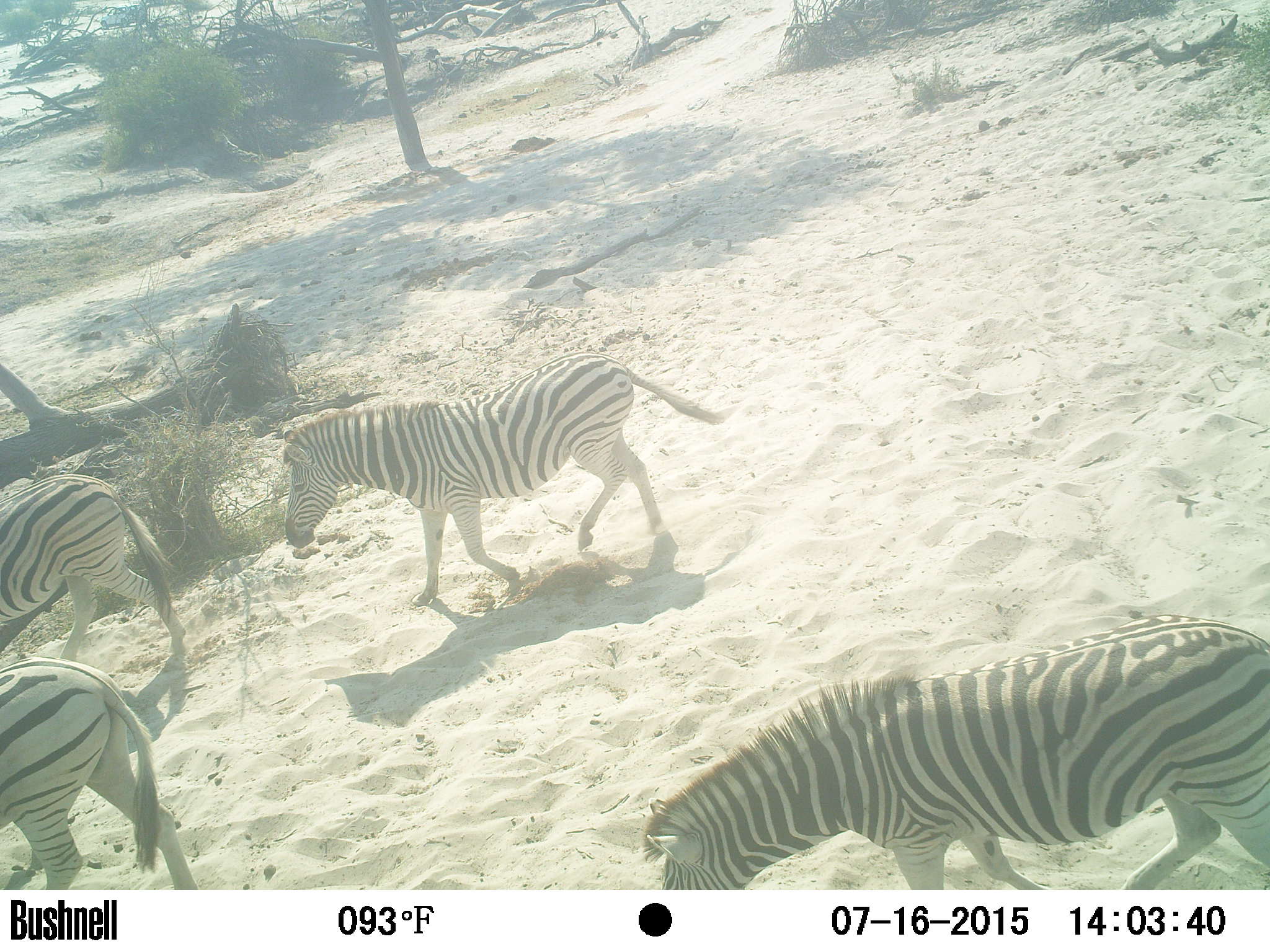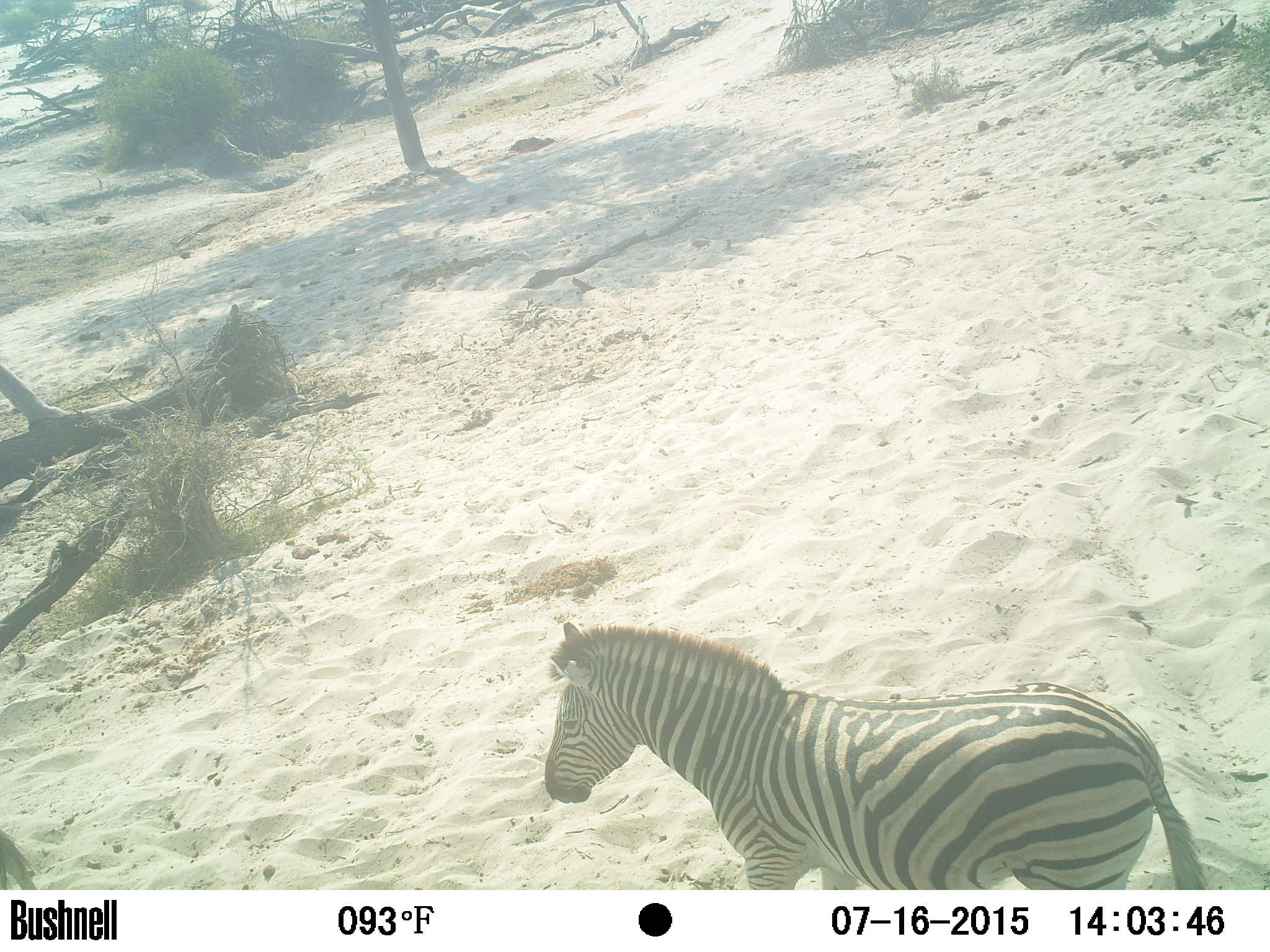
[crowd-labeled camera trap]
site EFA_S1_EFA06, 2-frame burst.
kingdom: Animalia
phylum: Chordata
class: Mammalia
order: Perissodactyla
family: Equidae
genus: Equus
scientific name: Equus quagga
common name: plains zebra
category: zebraplains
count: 4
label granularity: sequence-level